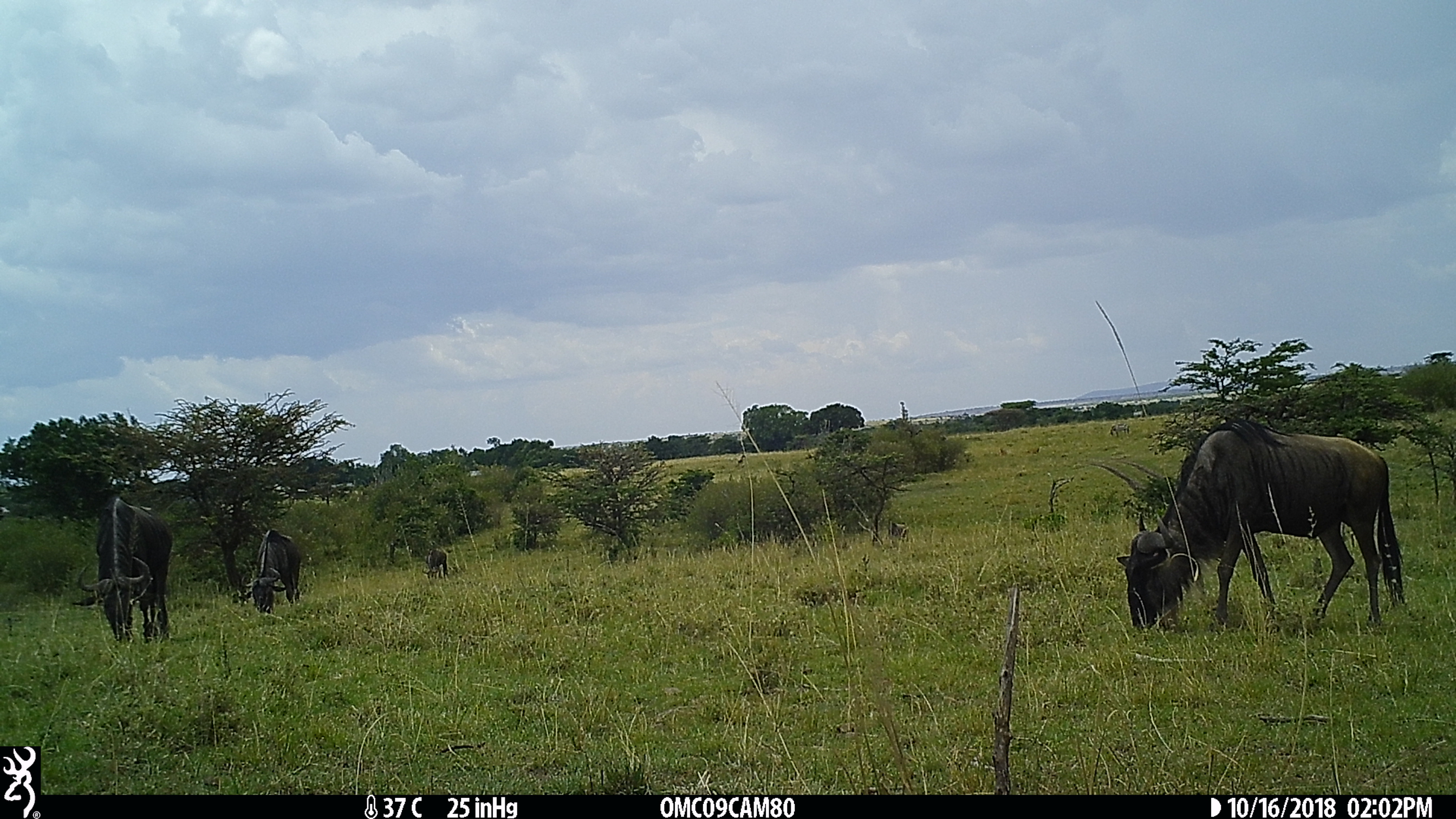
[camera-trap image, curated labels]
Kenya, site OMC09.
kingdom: Animalia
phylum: Chordata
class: Mammalia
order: Artiodactyla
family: Bovidae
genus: Connochaetes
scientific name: Connochaetes taurinus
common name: blue wildebeest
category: wildebeest